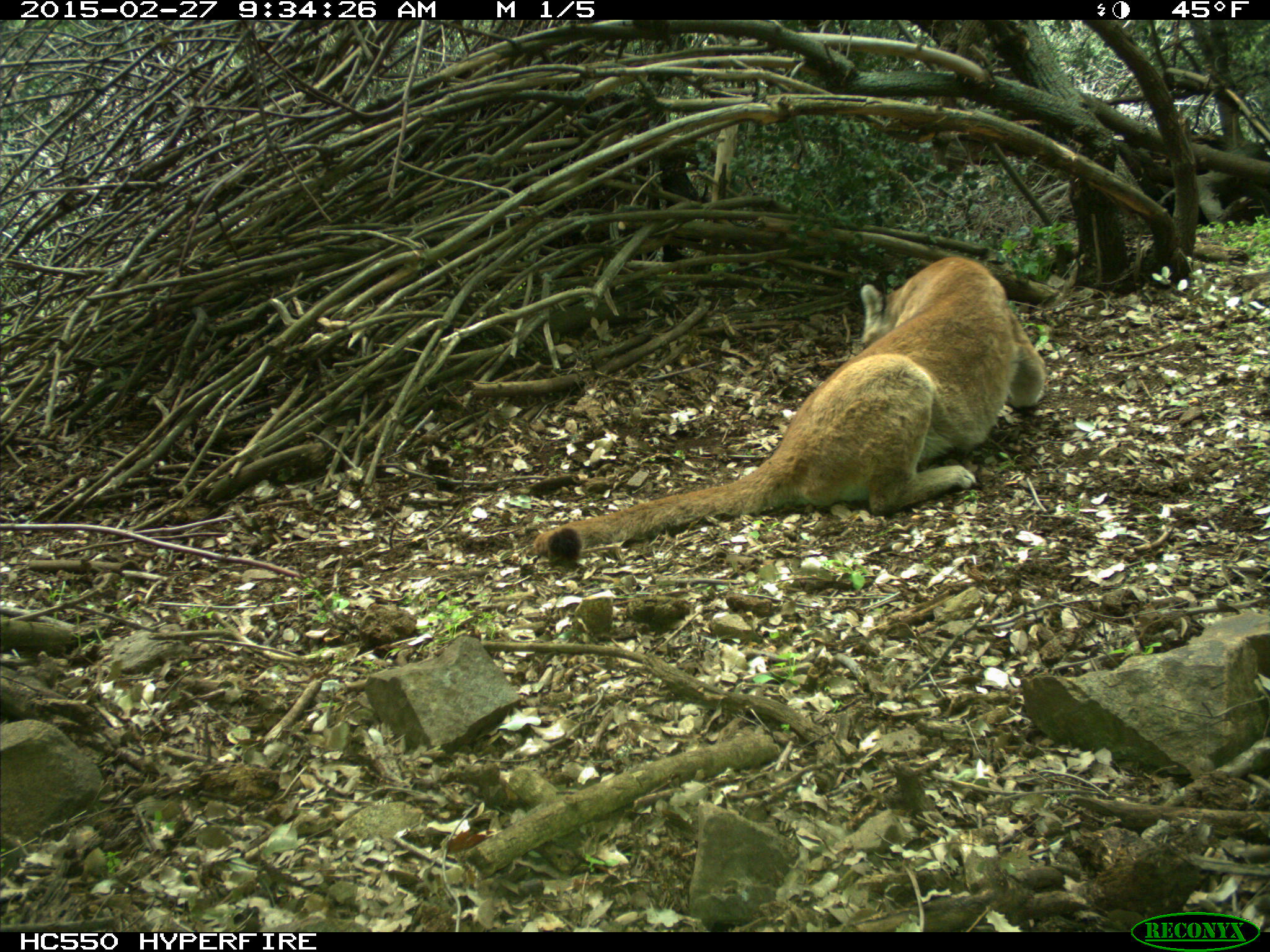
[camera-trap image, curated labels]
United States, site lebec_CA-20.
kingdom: Animalia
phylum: Chordata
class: Mammalia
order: Carnivora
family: Felidae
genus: Puma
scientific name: Puma concolor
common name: mountain lion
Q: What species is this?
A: Puma concolor (mountain lion).